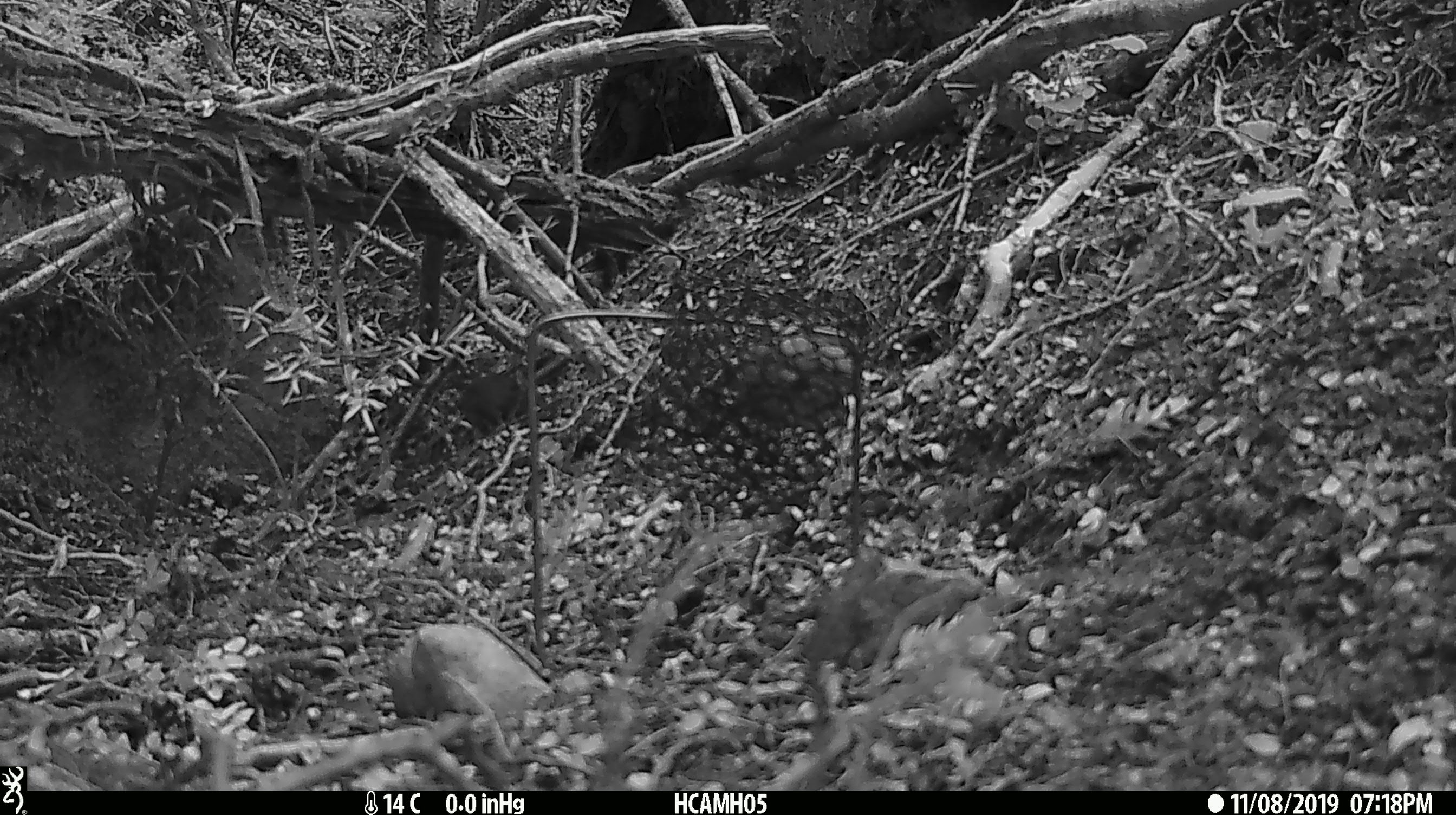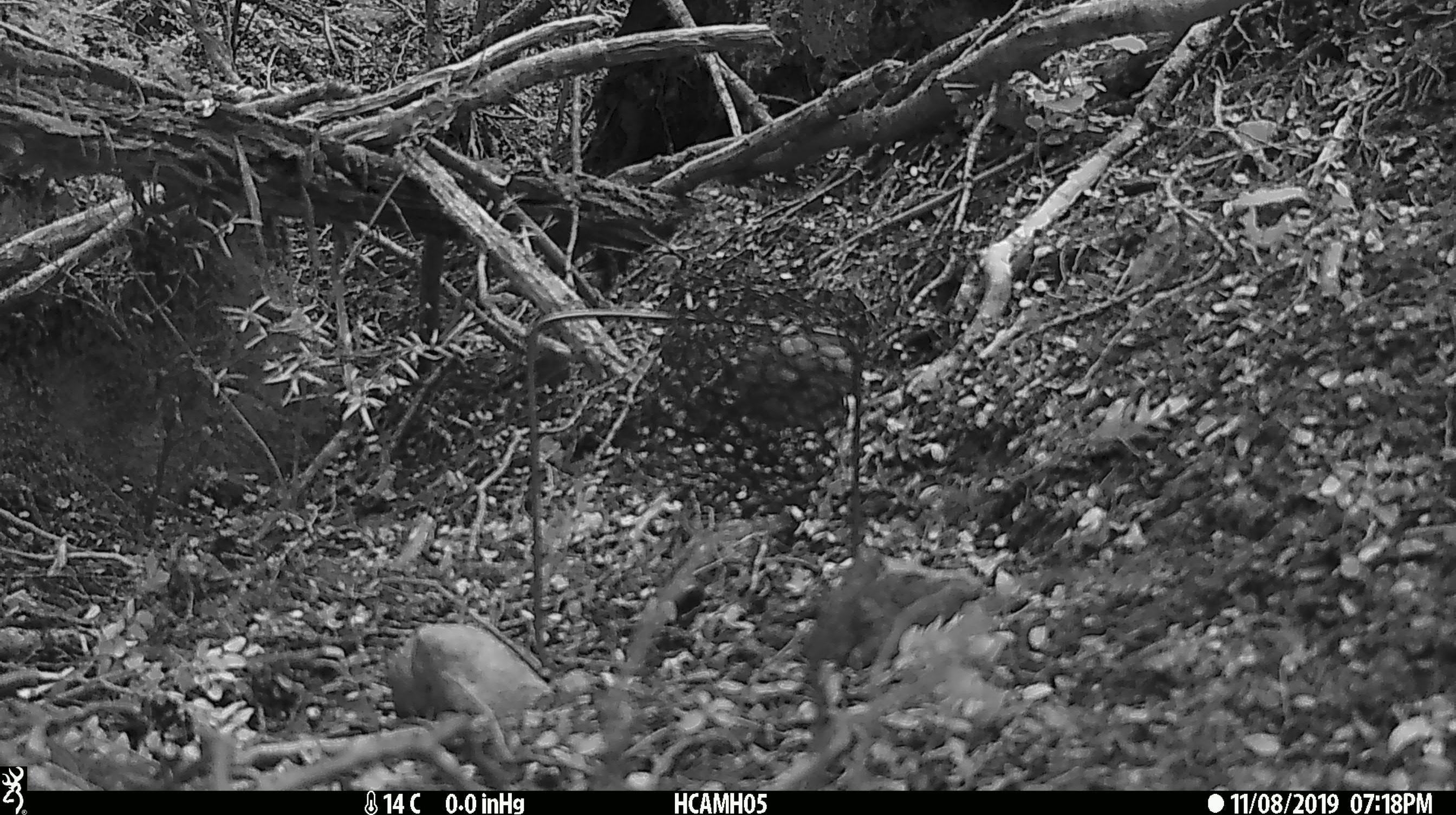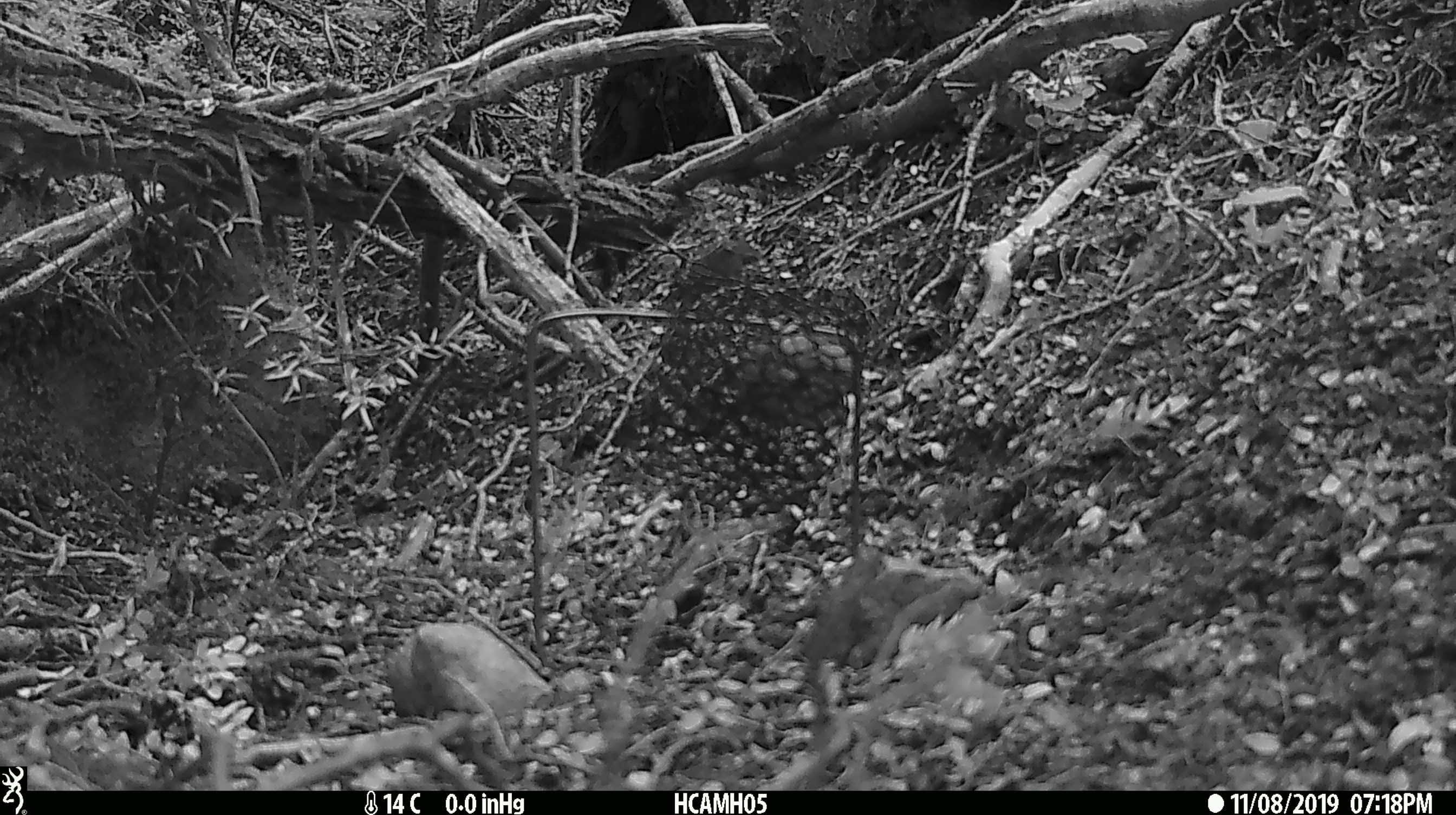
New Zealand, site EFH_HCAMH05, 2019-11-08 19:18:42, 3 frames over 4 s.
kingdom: Animalia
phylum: Chordata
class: Mammalia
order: Rodentia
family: Muridae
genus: Mus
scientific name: Mus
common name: mouse